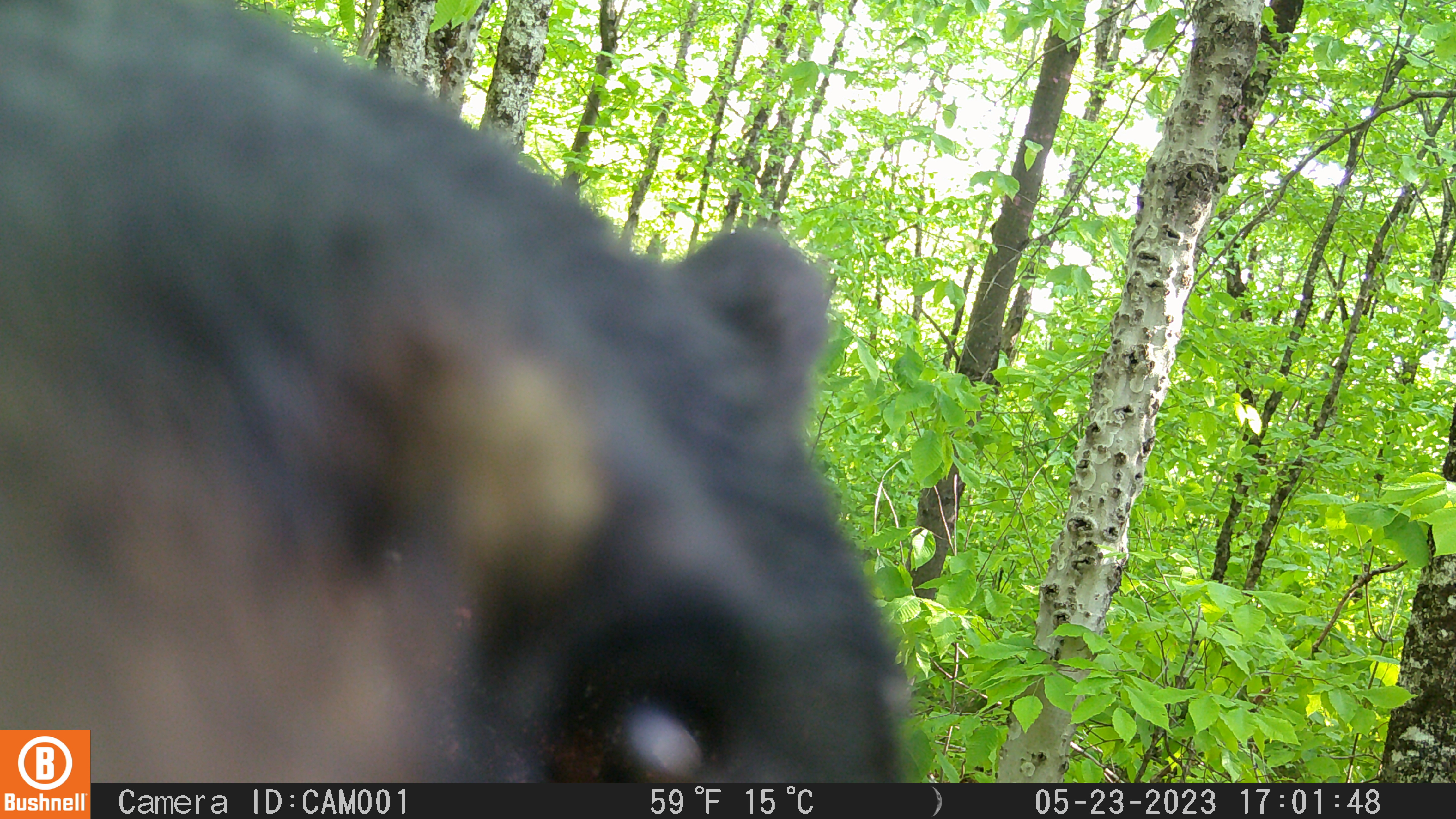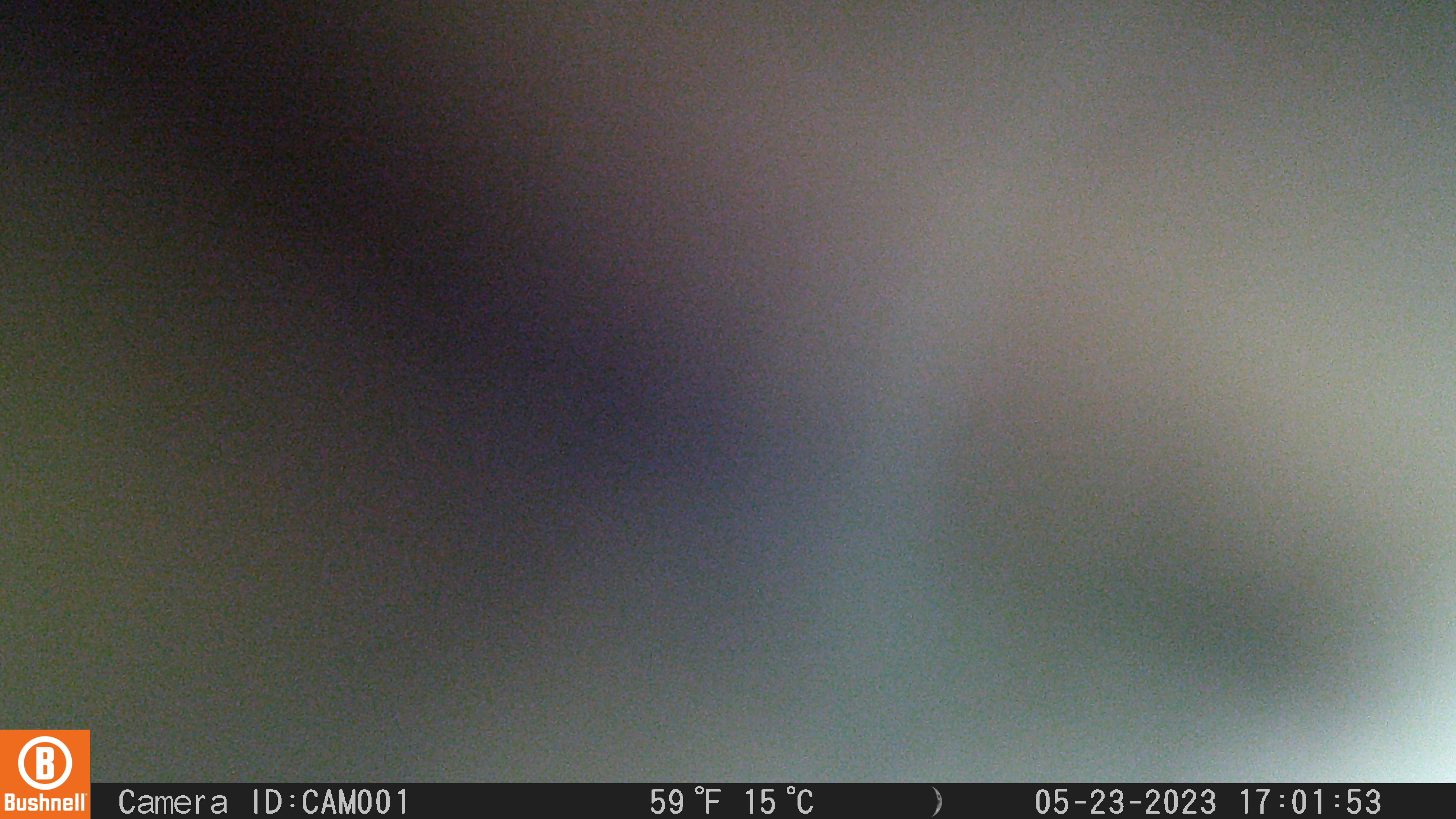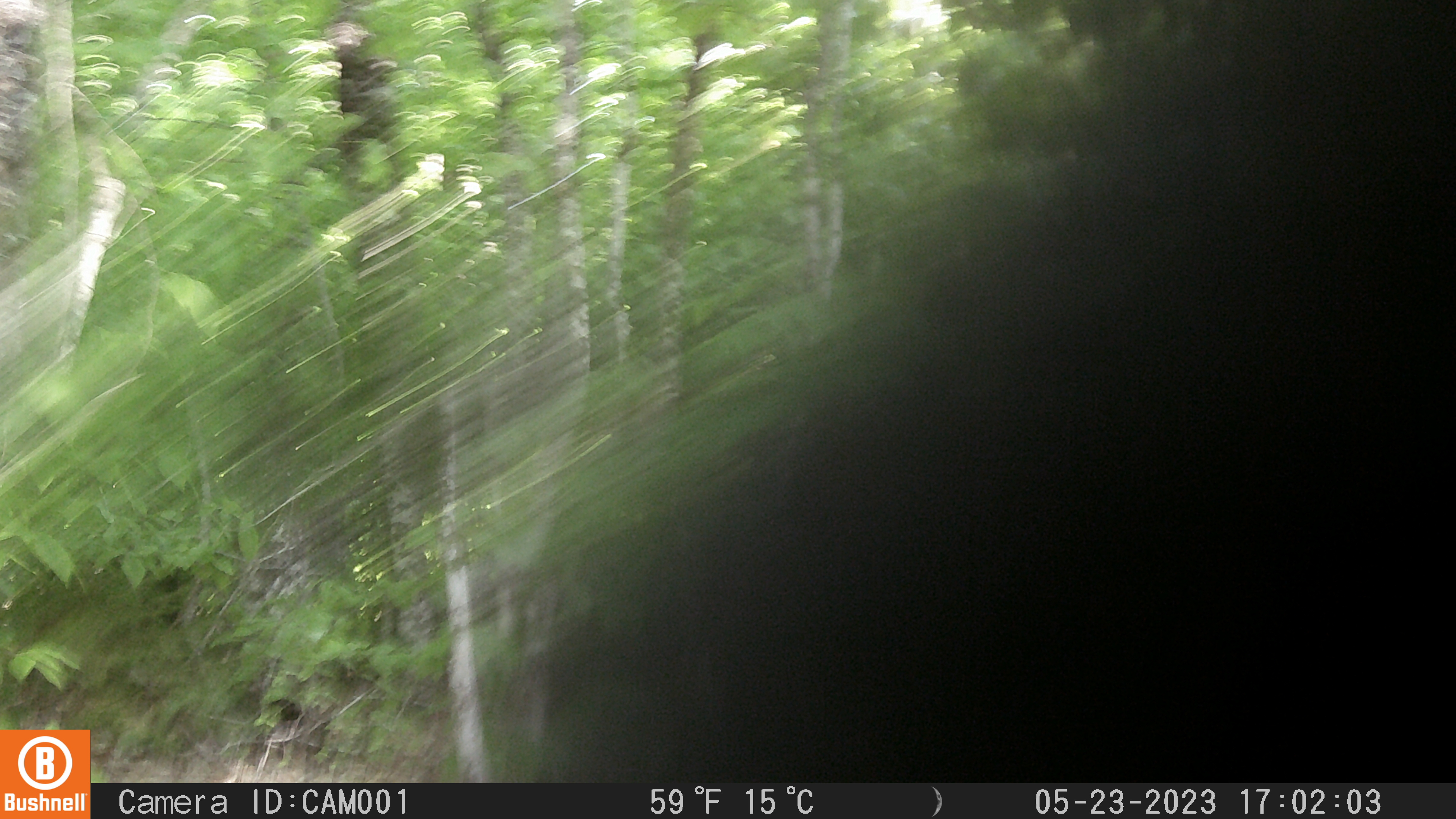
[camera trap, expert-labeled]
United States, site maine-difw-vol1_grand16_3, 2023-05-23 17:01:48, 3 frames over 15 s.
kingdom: Animalia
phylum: Chordata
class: Mammalia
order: Carnivora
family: Ursidae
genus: Ursus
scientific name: Ursus americanus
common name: black bear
Black bear (Ursus americanus).